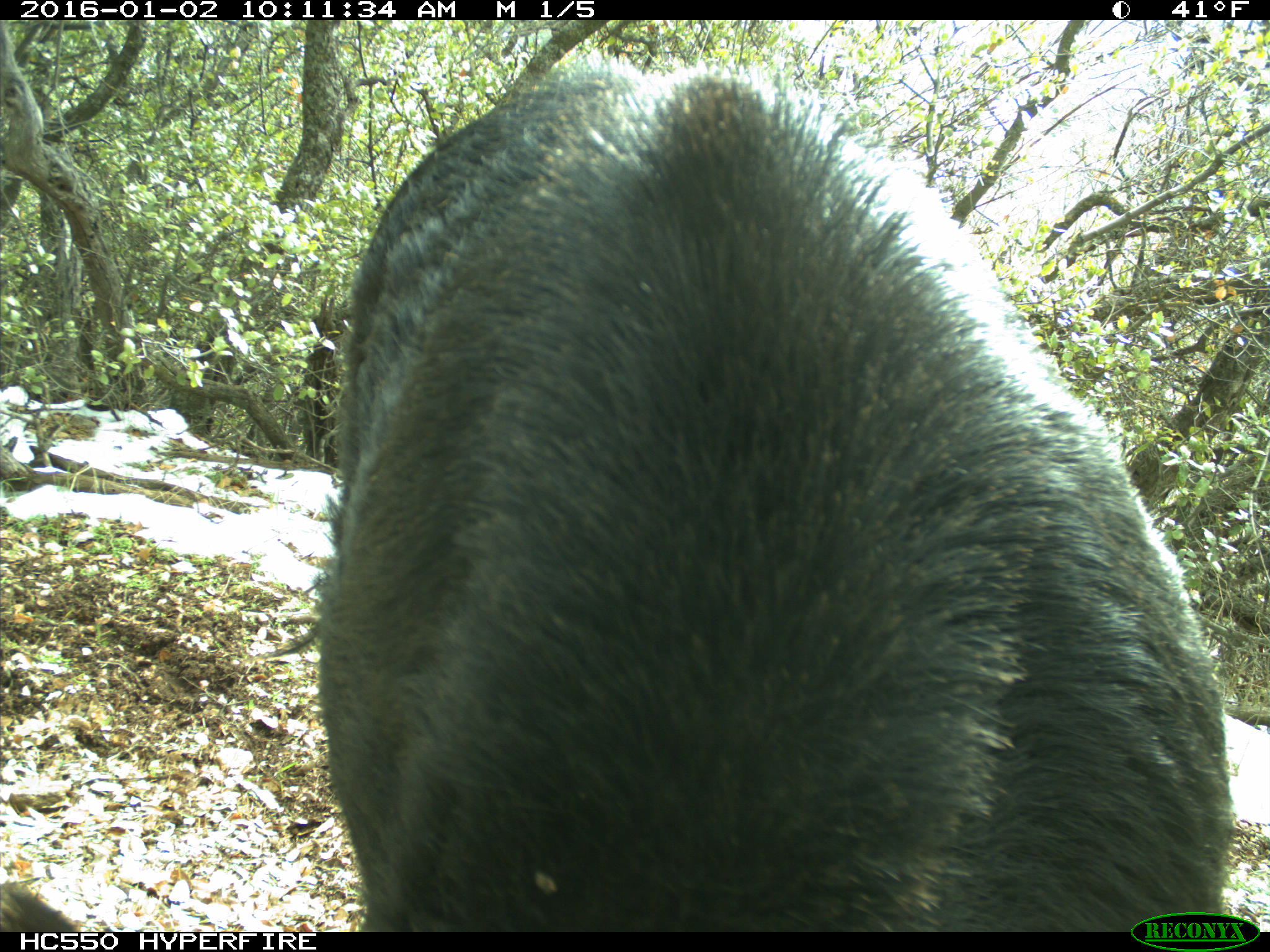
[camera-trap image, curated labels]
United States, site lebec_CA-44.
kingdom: Animalia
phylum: Chordata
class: Mammalia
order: Artiodactyla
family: Suidae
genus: Sus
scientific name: Sus scrofa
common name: wild boar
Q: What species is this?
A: Sus scrofa (wild boar).